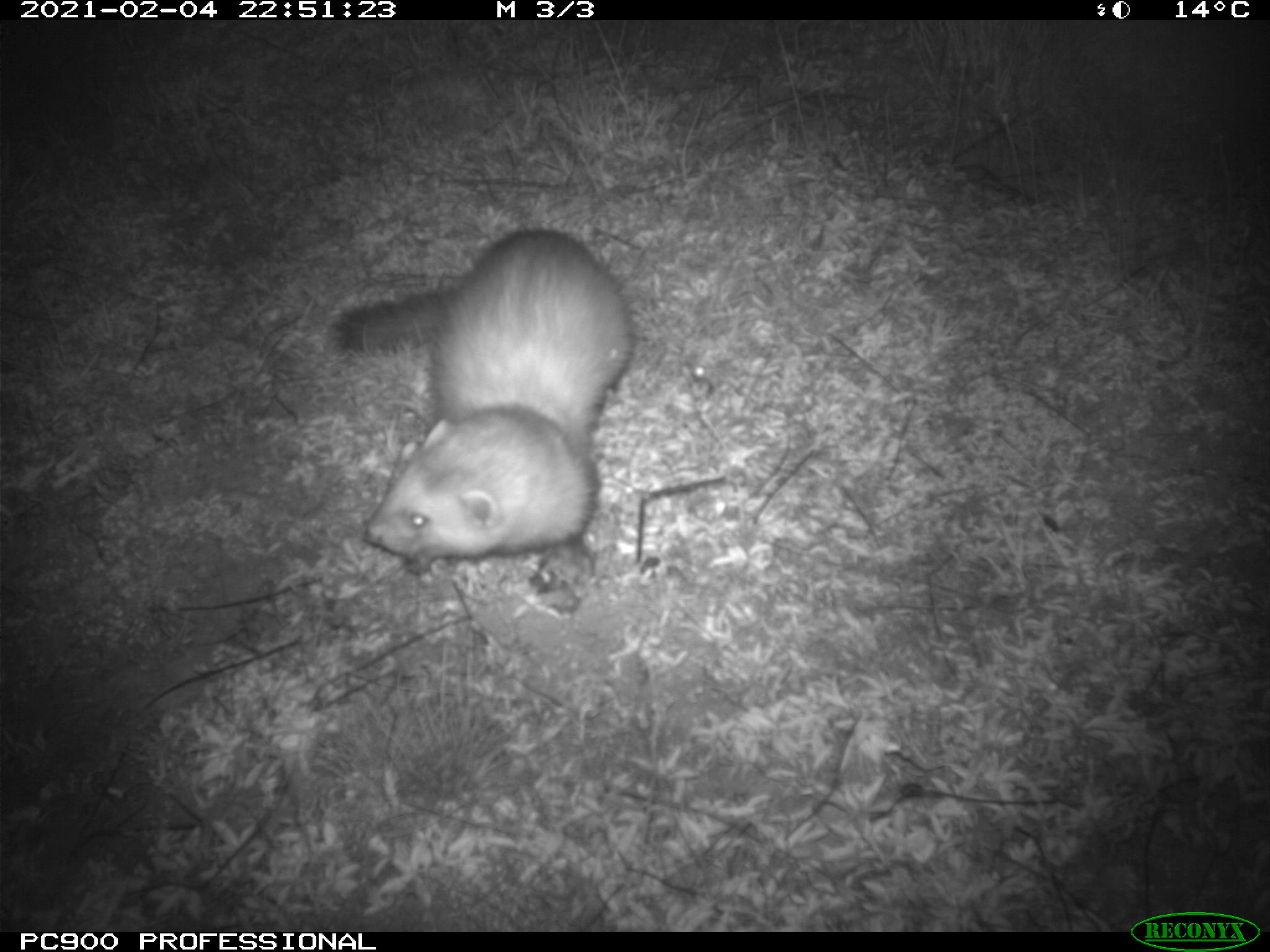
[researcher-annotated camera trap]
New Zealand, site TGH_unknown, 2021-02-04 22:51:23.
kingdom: Animalia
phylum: Chordata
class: Mammalia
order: Carnivora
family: Mustelidae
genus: Mustela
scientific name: Mustela furo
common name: ferret